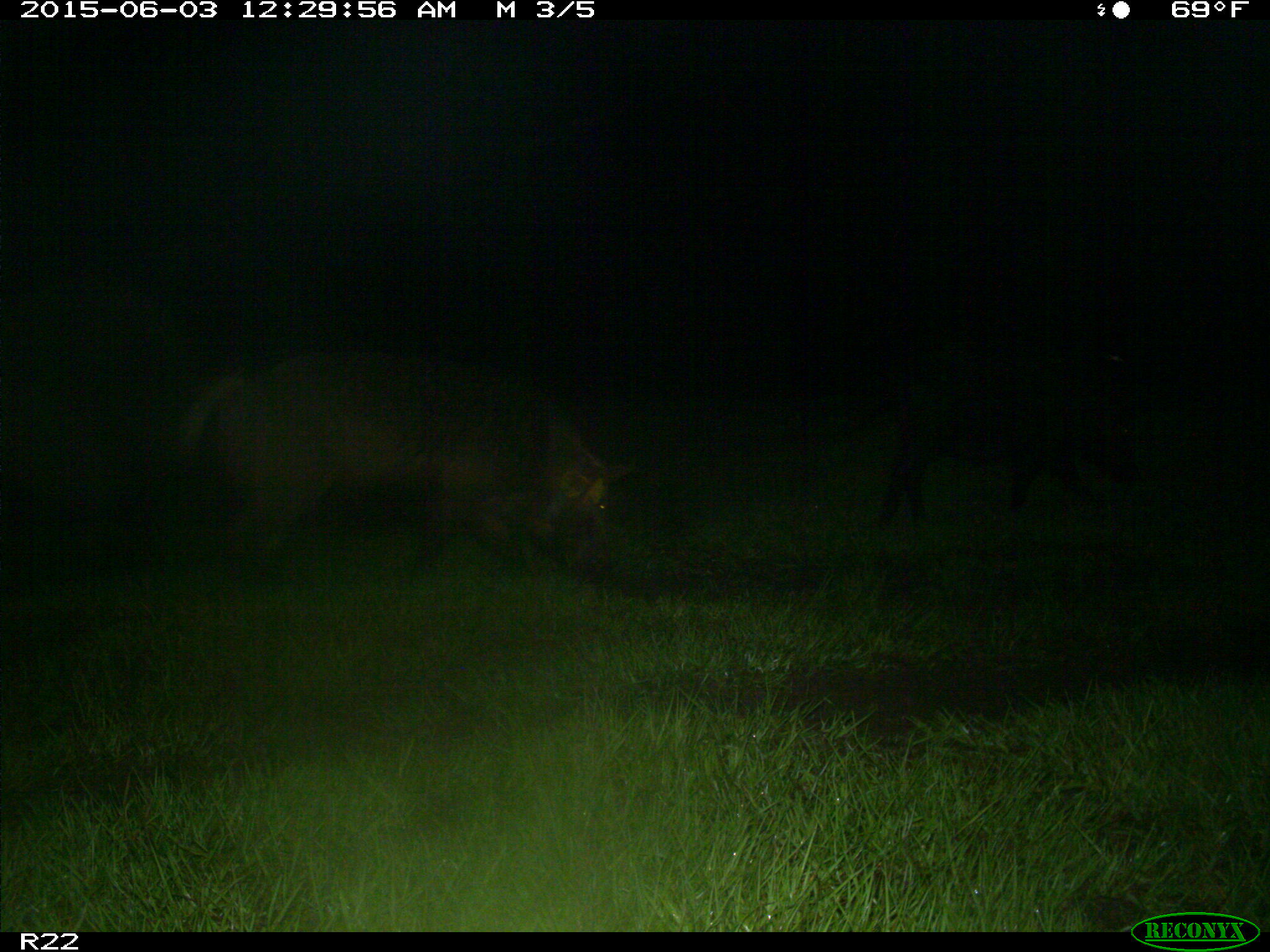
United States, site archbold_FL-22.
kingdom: Animalia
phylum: Chordata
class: Mammalia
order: Artiodactyla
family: Bovidae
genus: Bos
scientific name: Bos taurus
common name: domestic cow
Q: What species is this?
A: Bos taurus (domestic cow).